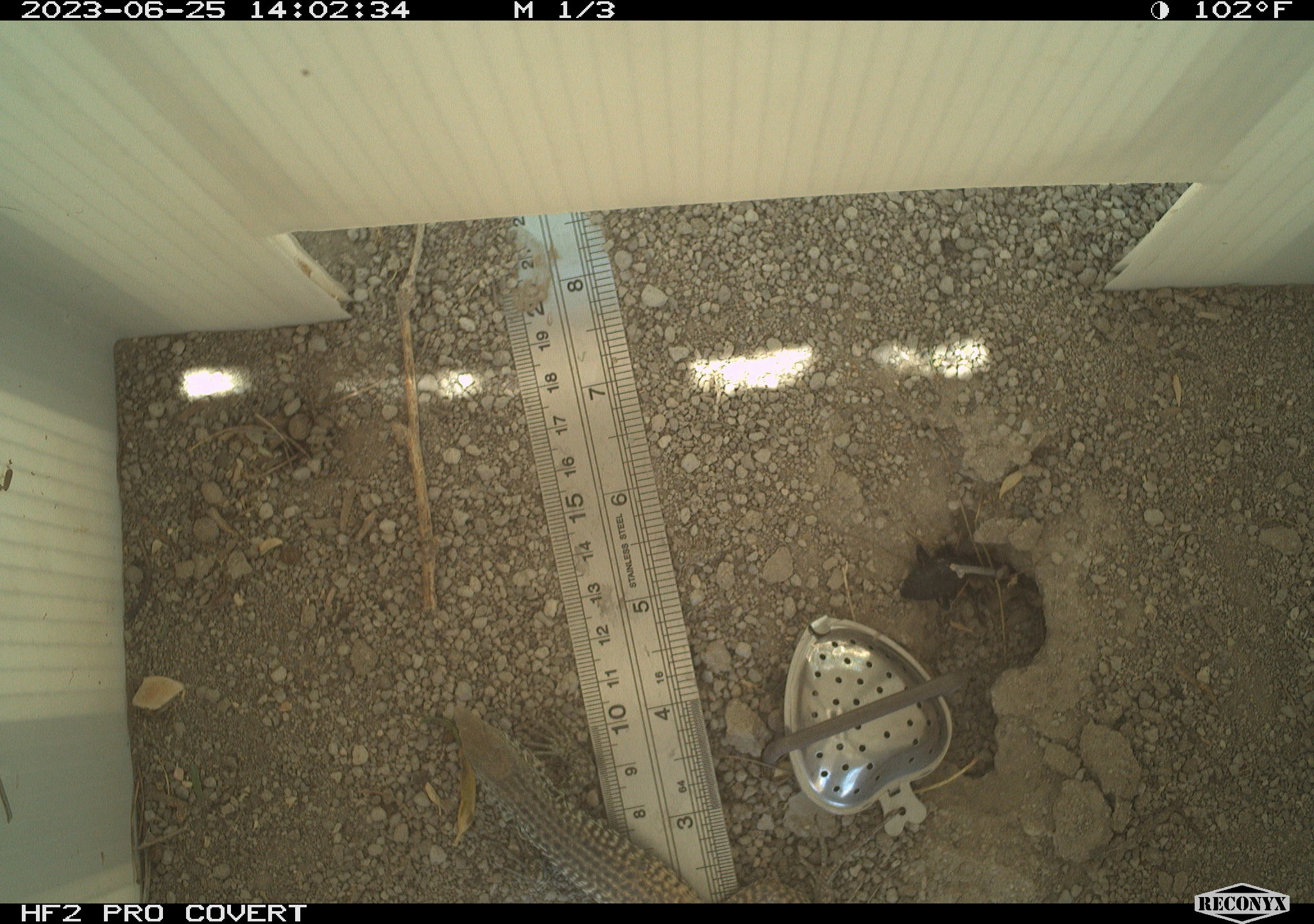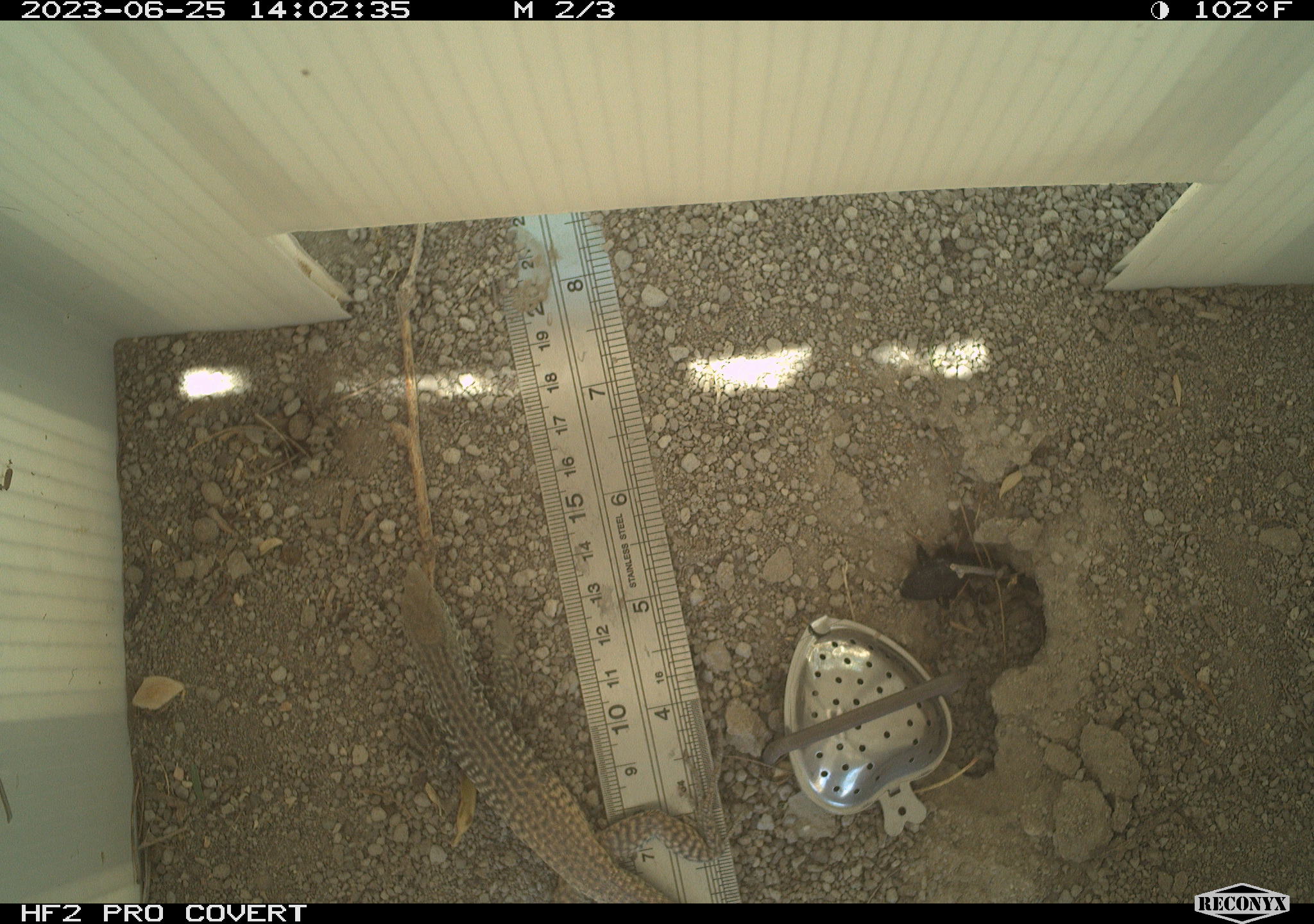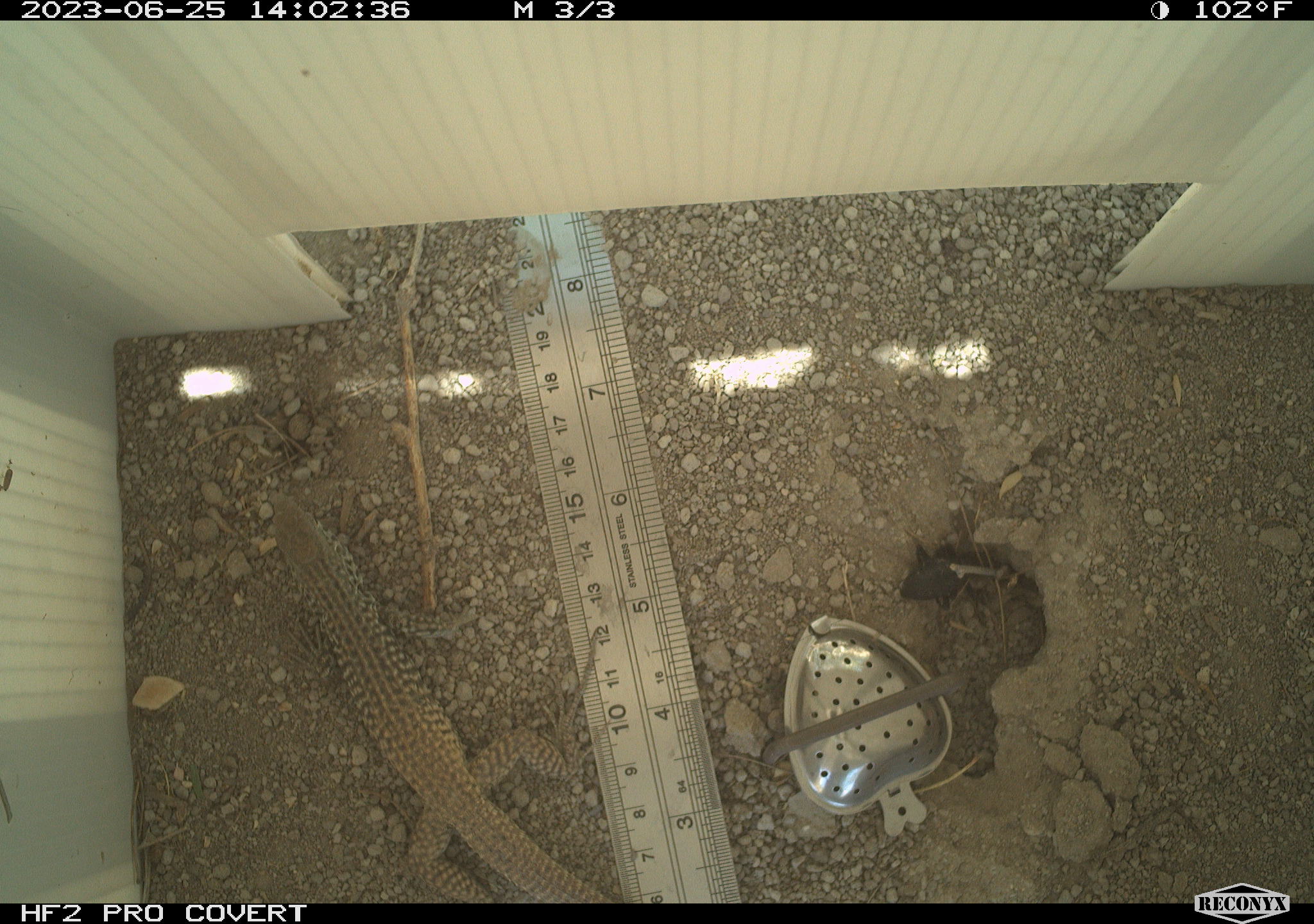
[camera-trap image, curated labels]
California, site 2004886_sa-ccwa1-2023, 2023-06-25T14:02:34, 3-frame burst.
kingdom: Animalia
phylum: Chordata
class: Reptilia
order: Squamata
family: Teiidae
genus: Aspidoscelis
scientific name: Aspidoscelis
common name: whiptail lizards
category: aspidoscelis species